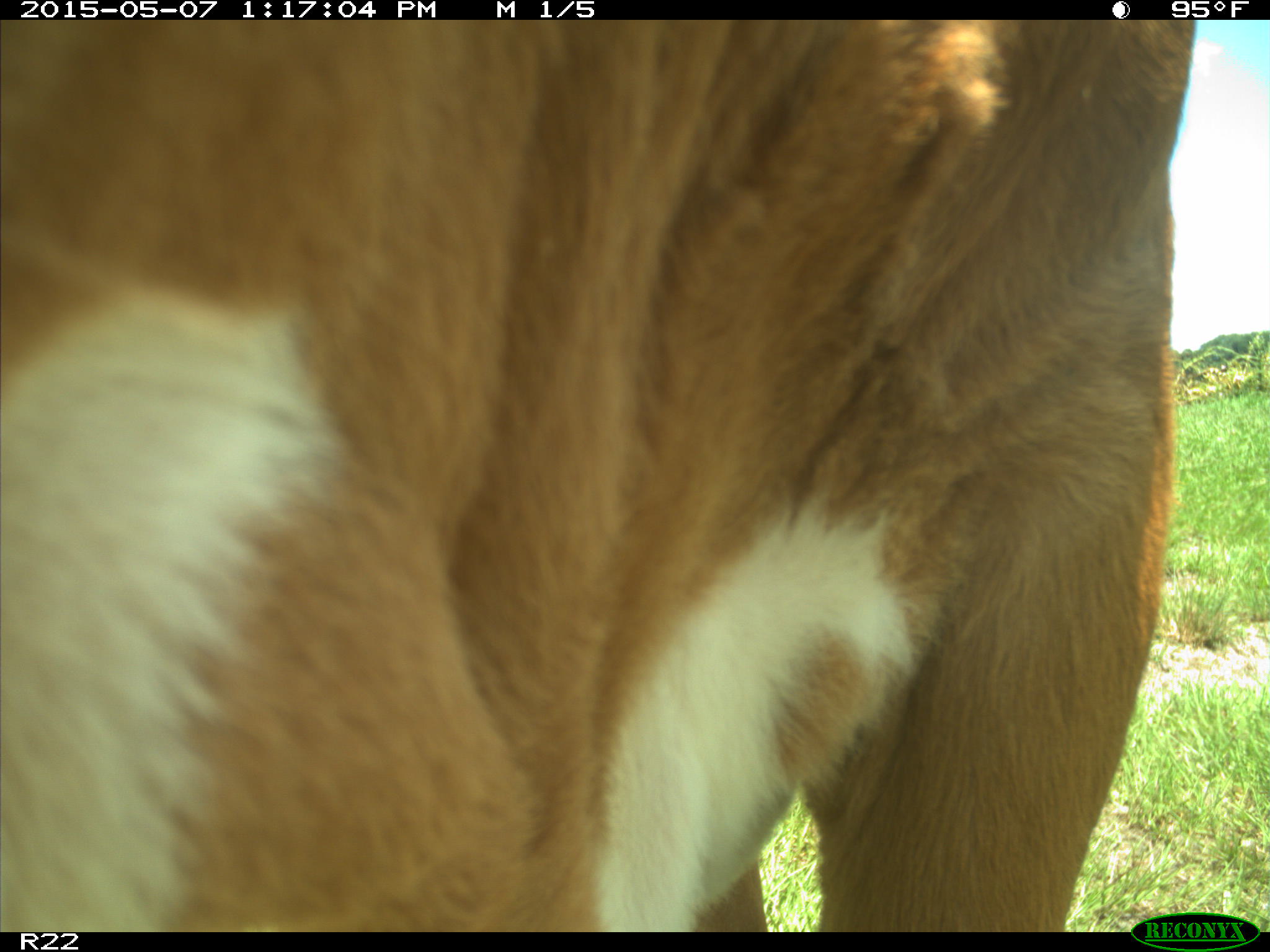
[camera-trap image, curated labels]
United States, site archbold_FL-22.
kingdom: Animalia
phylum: Chordata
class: Mammalia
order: Artiodactyla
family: Bovidae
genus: Bos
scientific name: Bos taurus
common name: domestic cow